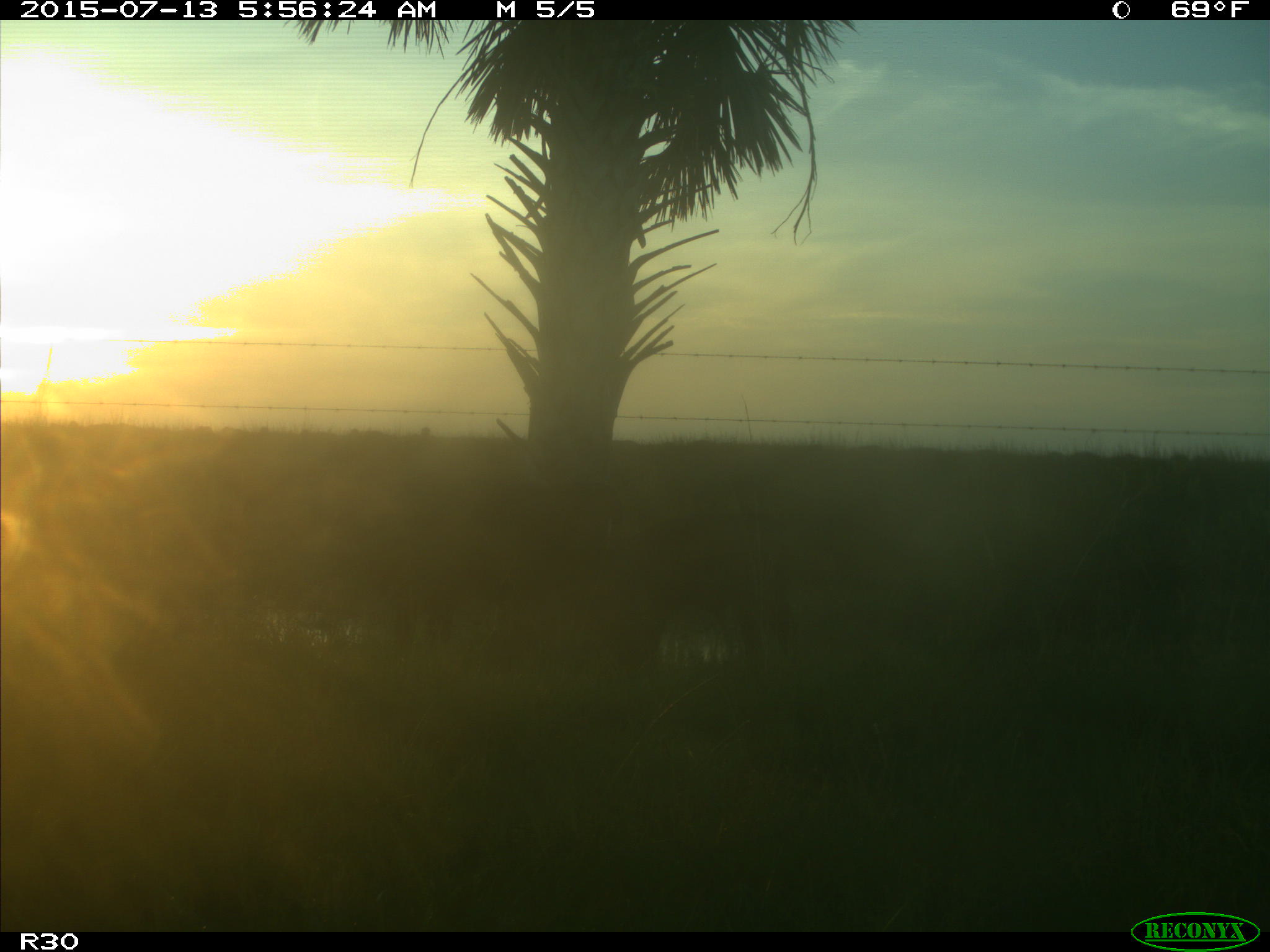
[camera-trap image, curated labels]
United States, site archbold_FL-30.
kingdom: Animalia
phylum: Chordata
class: Mammalia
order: Artiodactyla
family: Bovidae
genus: Bos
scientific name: Bos taurus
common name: domestic cow